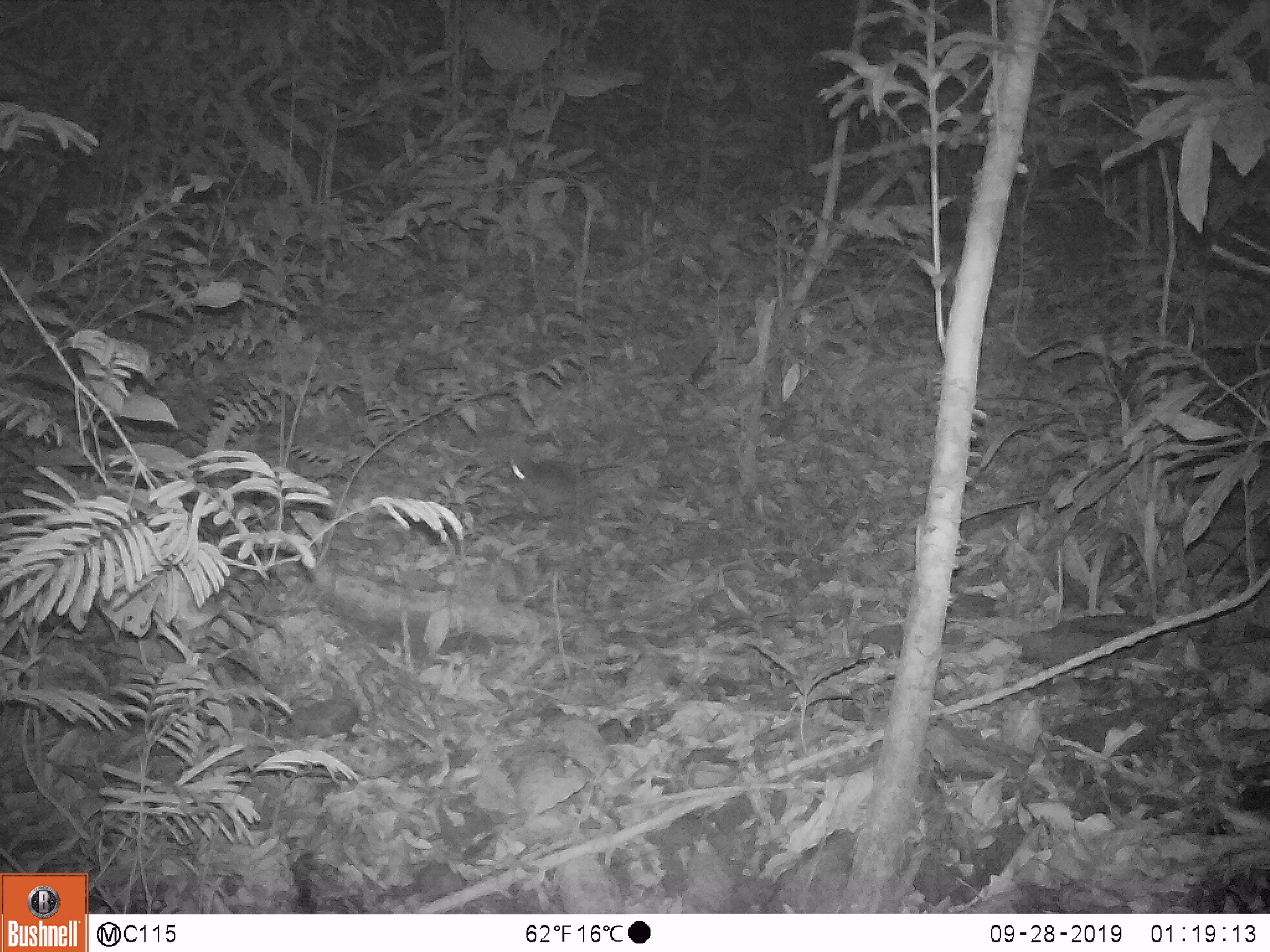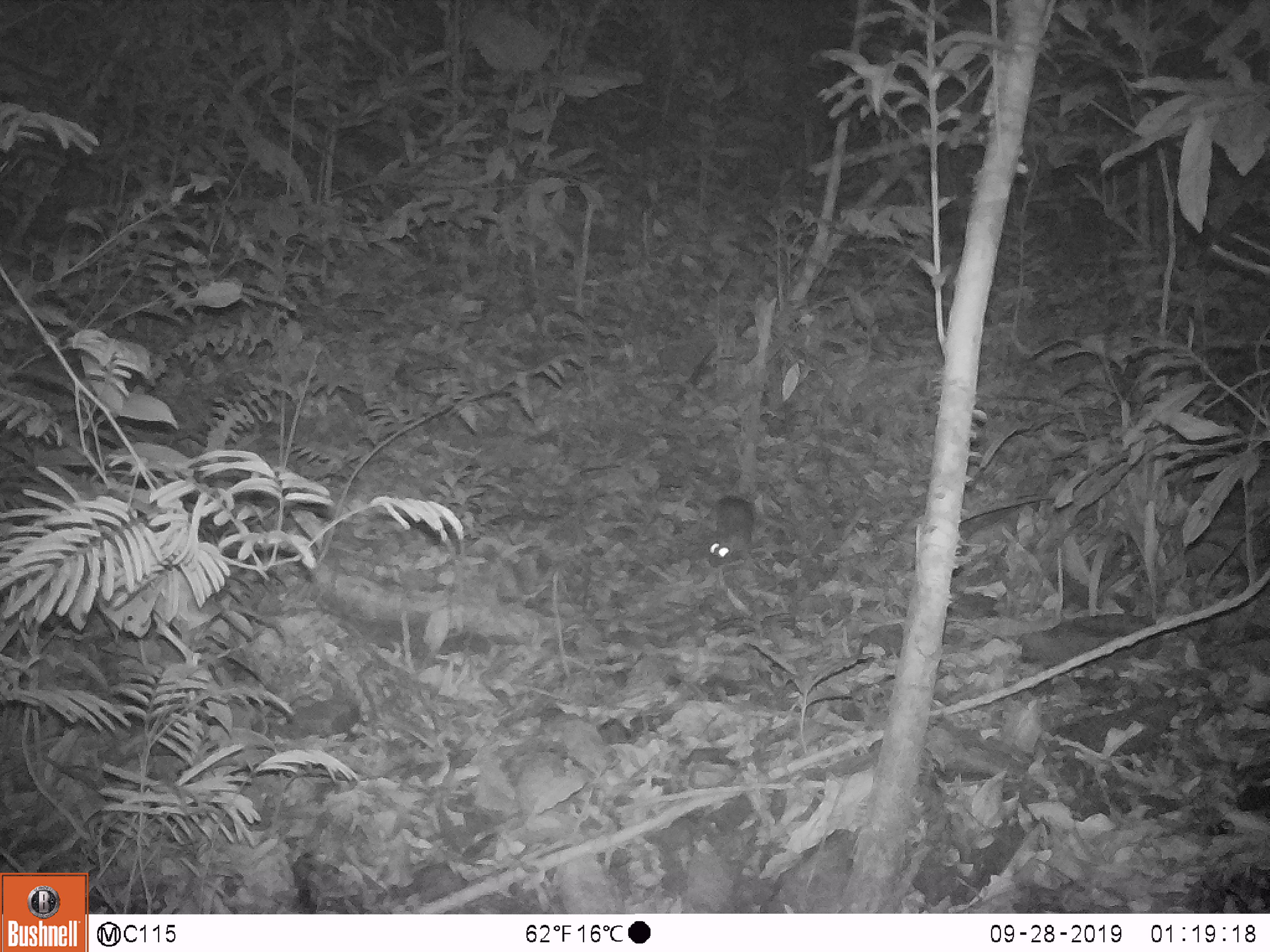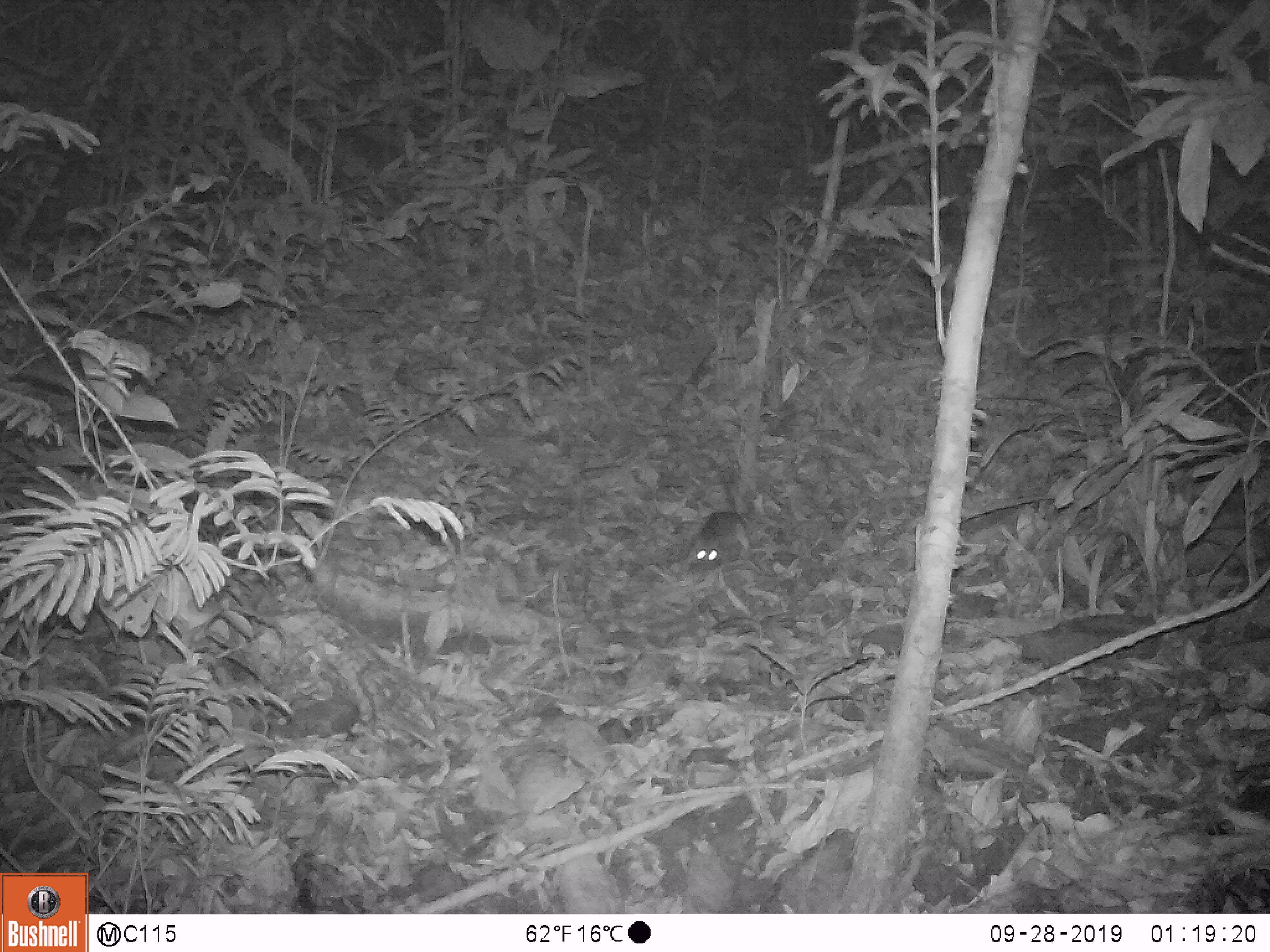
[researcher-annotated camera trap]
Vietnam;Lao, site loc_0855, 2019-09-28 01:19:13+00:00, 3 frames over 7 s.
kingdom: Animalia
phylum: Chordata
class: Mammalia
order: Rodentia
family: Muridae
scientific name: Muridae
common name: old-world mice and rats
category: unidentified murid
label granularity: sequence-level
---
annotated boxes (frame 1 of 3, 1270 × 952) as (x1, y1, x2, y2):
unidentified murid: (510, 455, 582, 520)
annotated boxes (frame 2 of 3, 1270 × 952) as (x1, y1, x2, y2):
unidentified murid: (707, 497, 758, 568)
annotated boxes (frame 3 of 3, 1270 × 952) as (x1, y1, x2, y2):
unidentified murid: (696, 452, 752, 571)